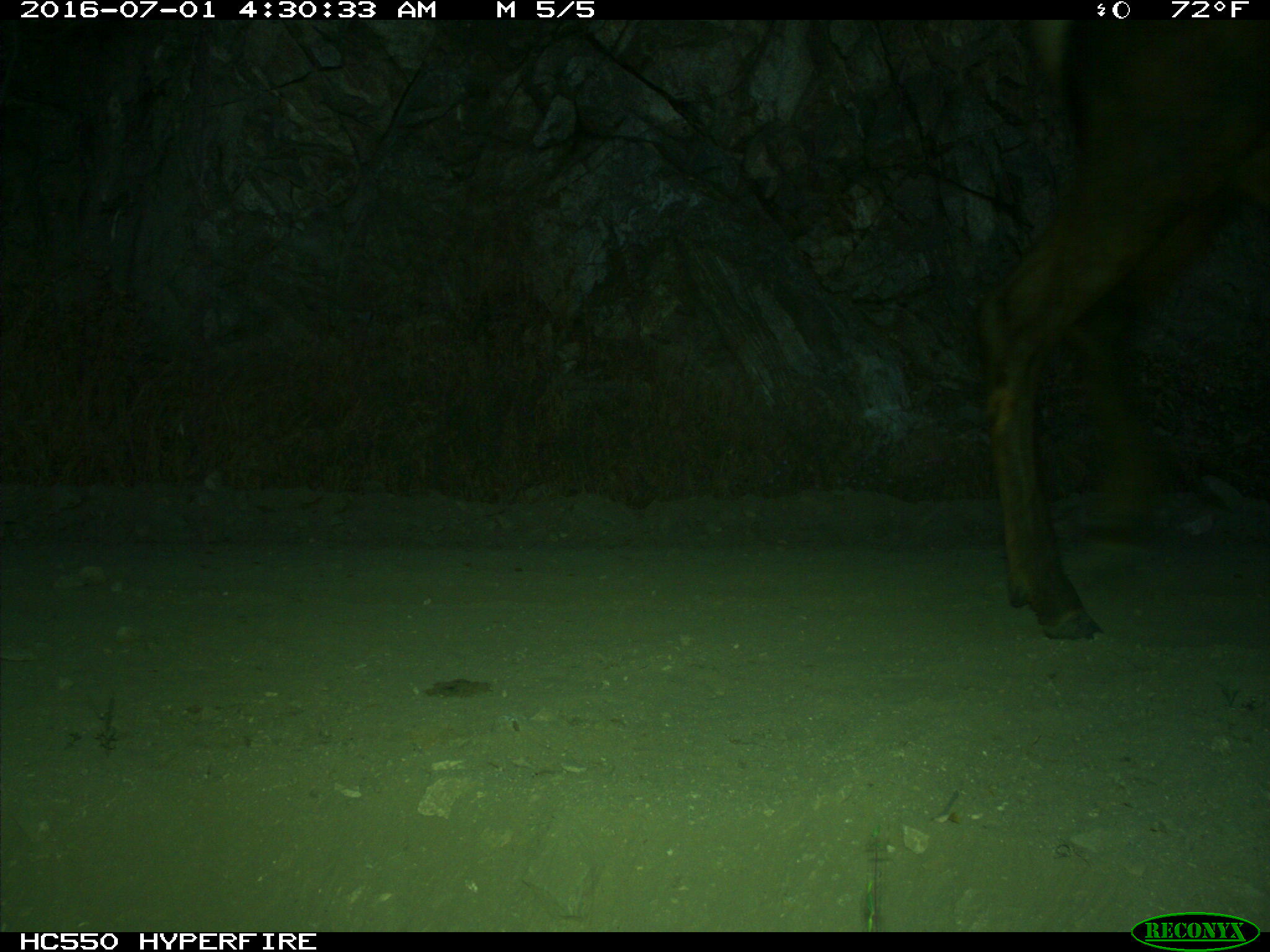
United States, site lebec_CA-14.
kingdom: Animalia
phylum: Chordata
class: Mammalia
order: Artiodactyla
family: Cervidae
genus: Cervus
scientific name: Cervus canadensis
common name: elk